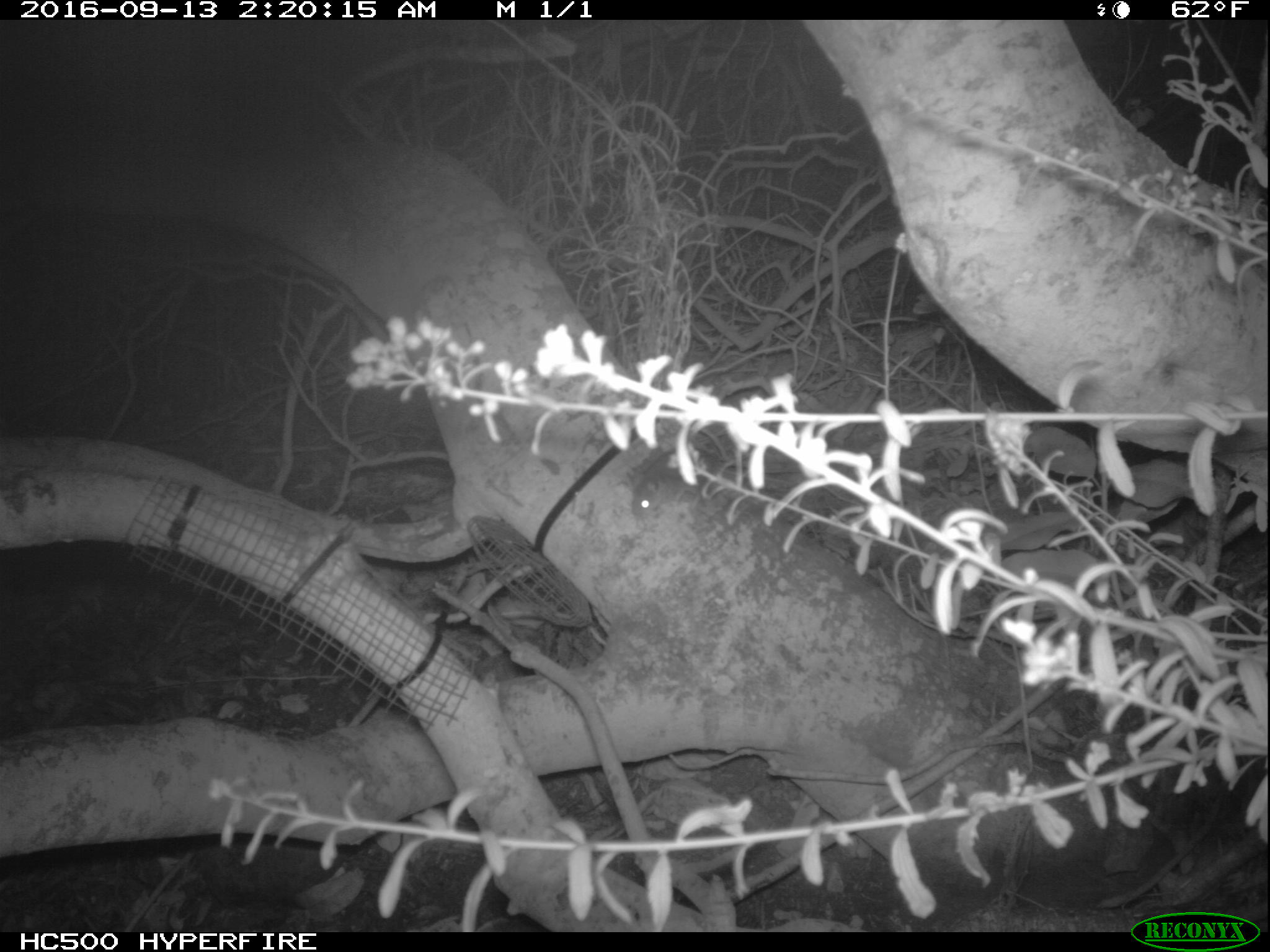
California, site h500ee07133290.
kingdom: Animalia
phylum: Chordata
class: Mammalia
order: Rodentia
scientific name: Rodentia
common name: rodent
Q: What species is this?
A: Rodent (Rodentia).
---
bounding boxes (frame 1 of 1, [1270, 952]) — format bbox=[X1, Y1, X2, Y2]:
rodent: bbox=[631, 446, 711, 518]